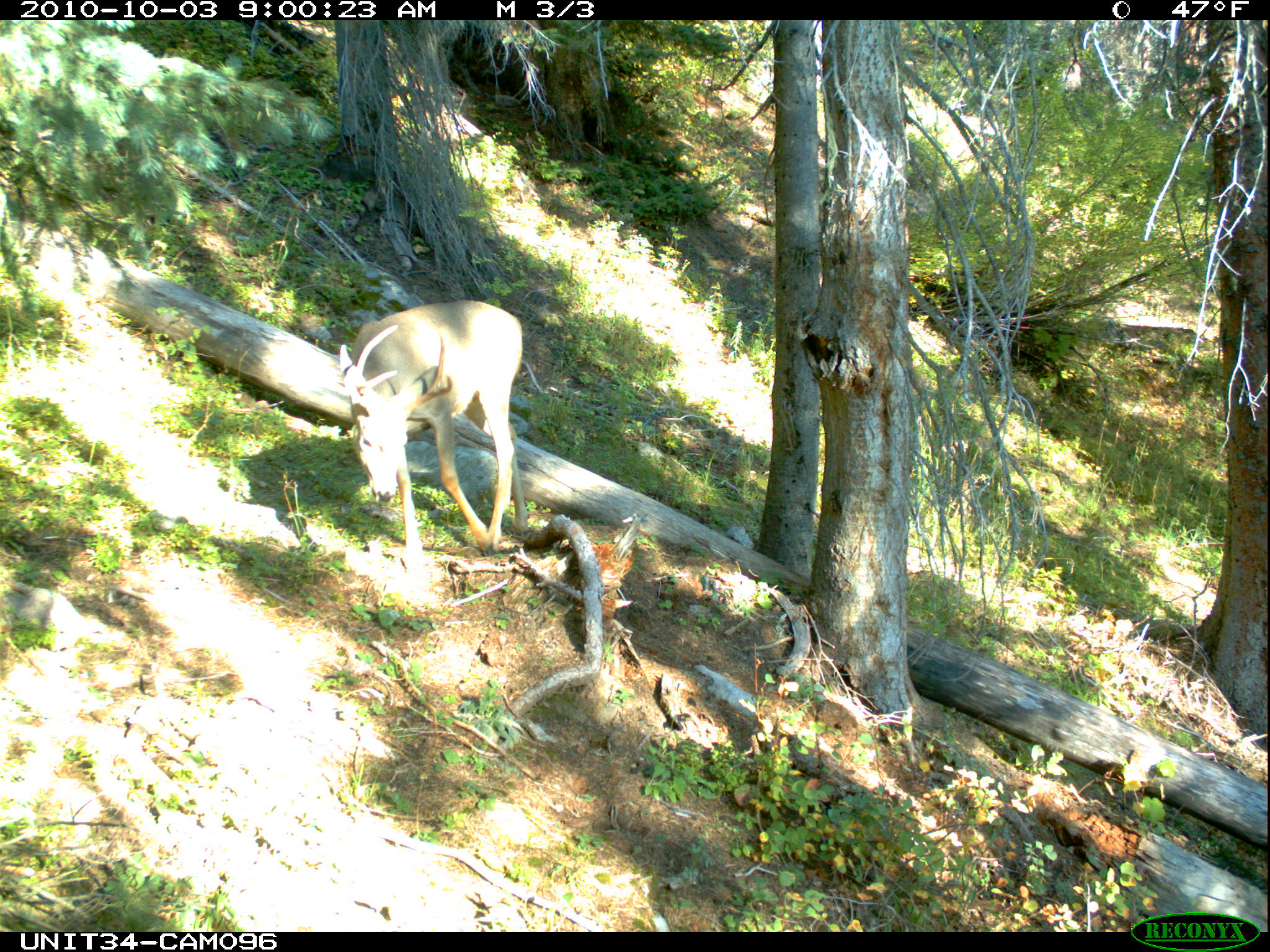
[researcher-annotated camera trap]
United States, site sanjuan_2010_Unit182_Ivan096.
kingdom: Animalia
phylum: Chordata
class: Mammalia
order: Artiodactyla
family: Cervidae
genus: Odocoileus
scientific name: Odocoileus hemionus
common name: mule deer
Odocoileus hemionus (mule deer).